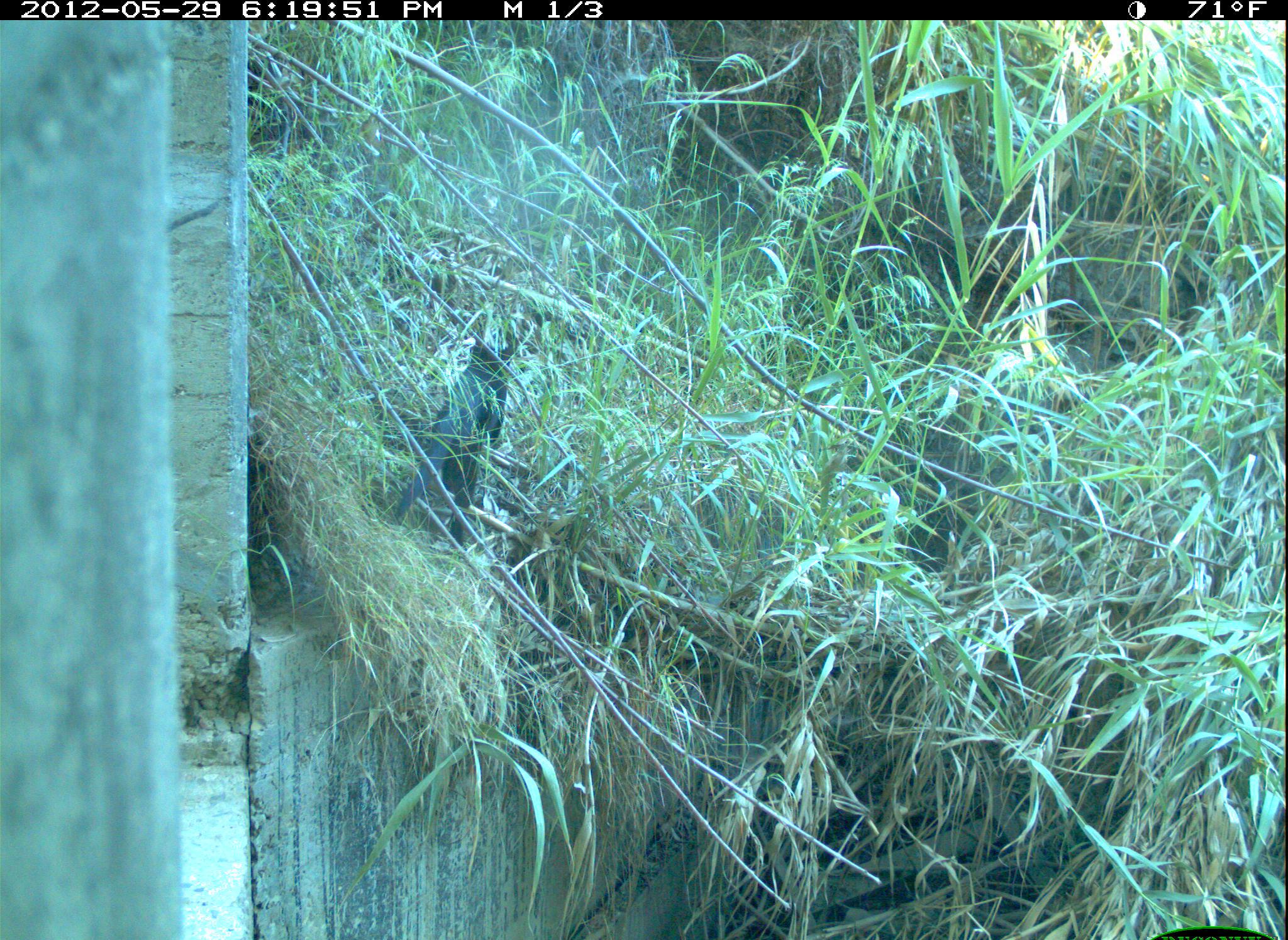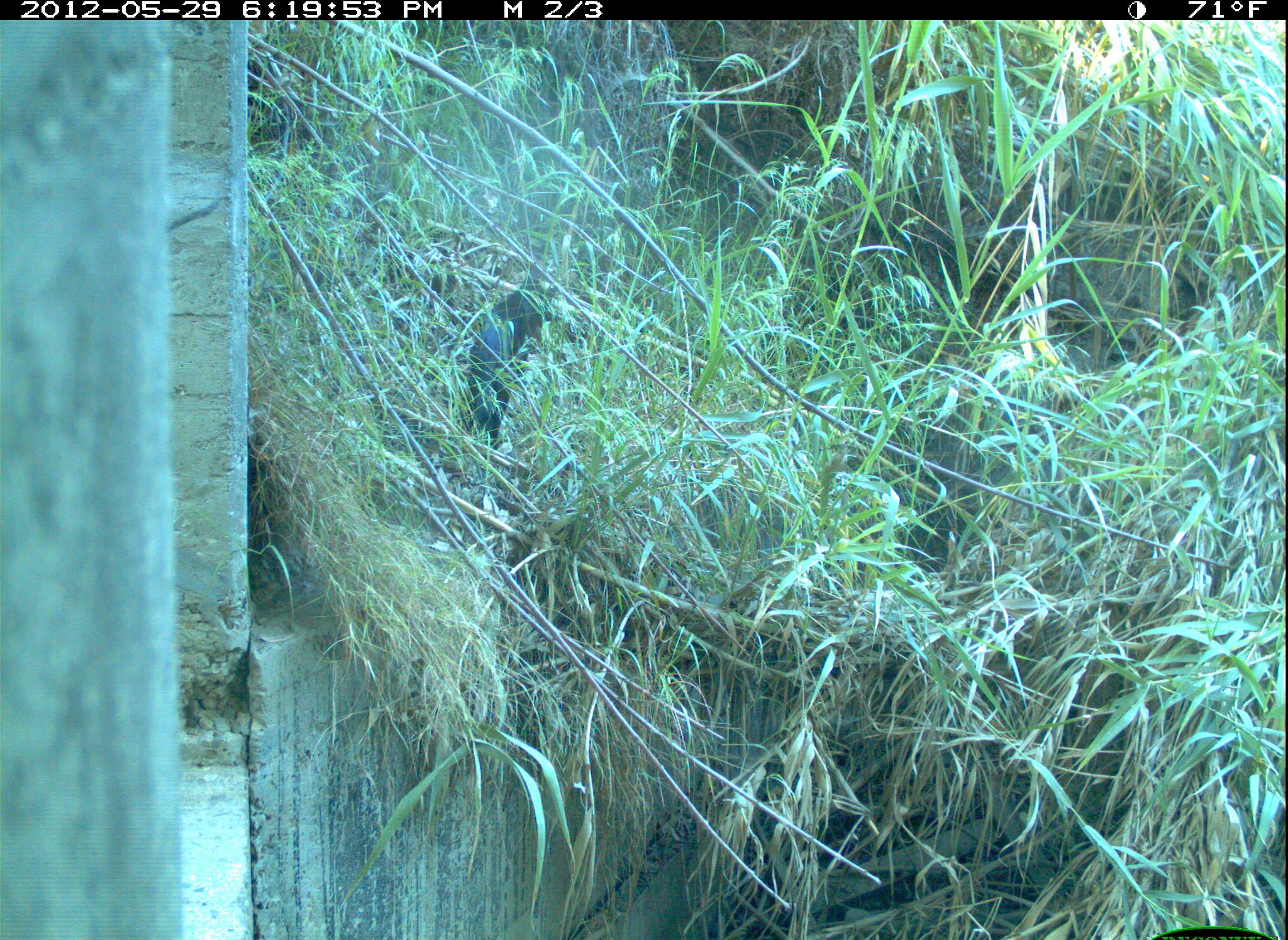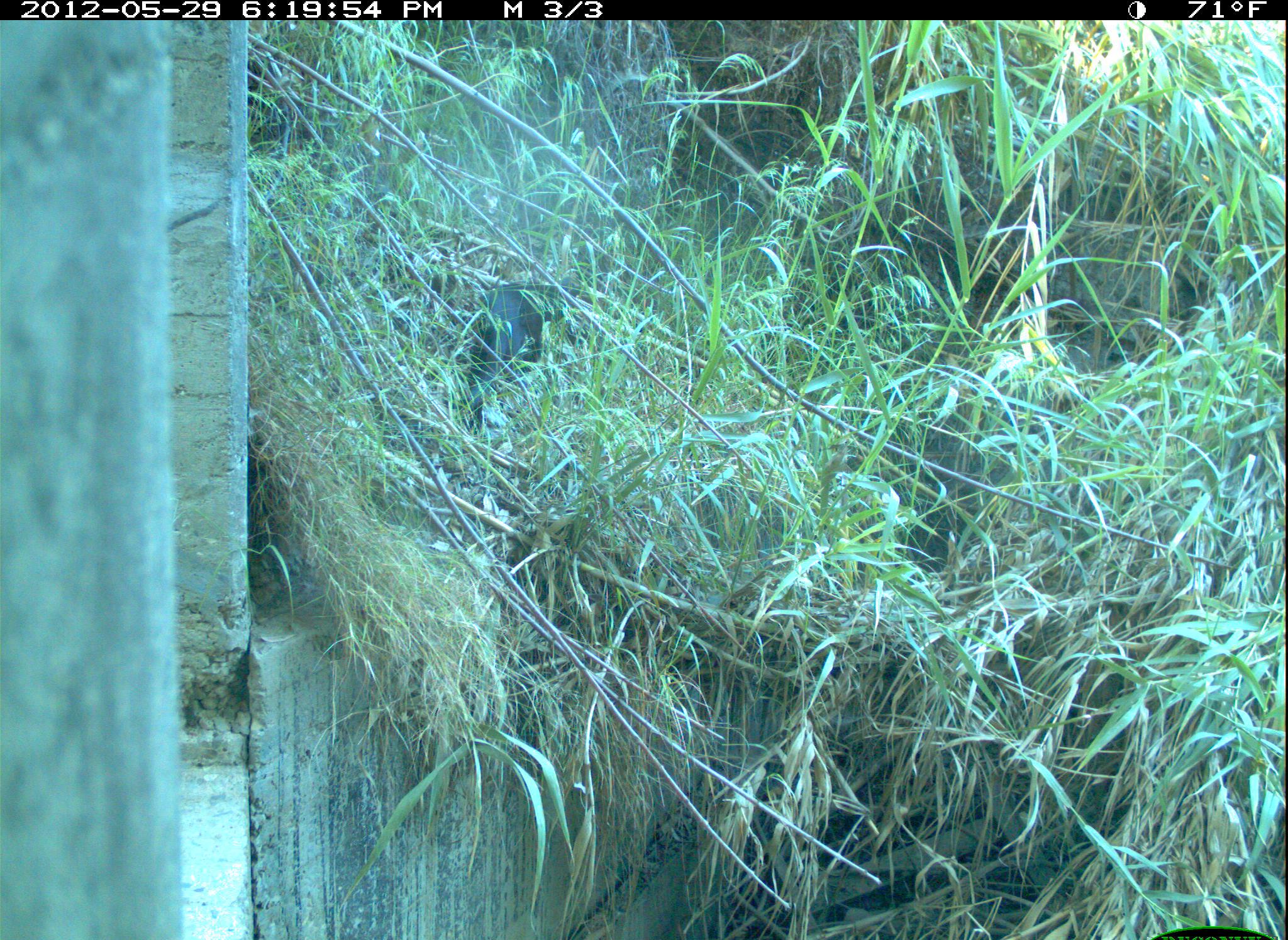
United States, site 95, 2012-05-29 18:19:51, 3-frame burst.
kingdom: Animalia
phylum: Chordata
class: Mammalia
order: Carnivora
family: Felidae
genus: Felis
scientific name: Felis catus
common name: cat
Cat (Felis catus).